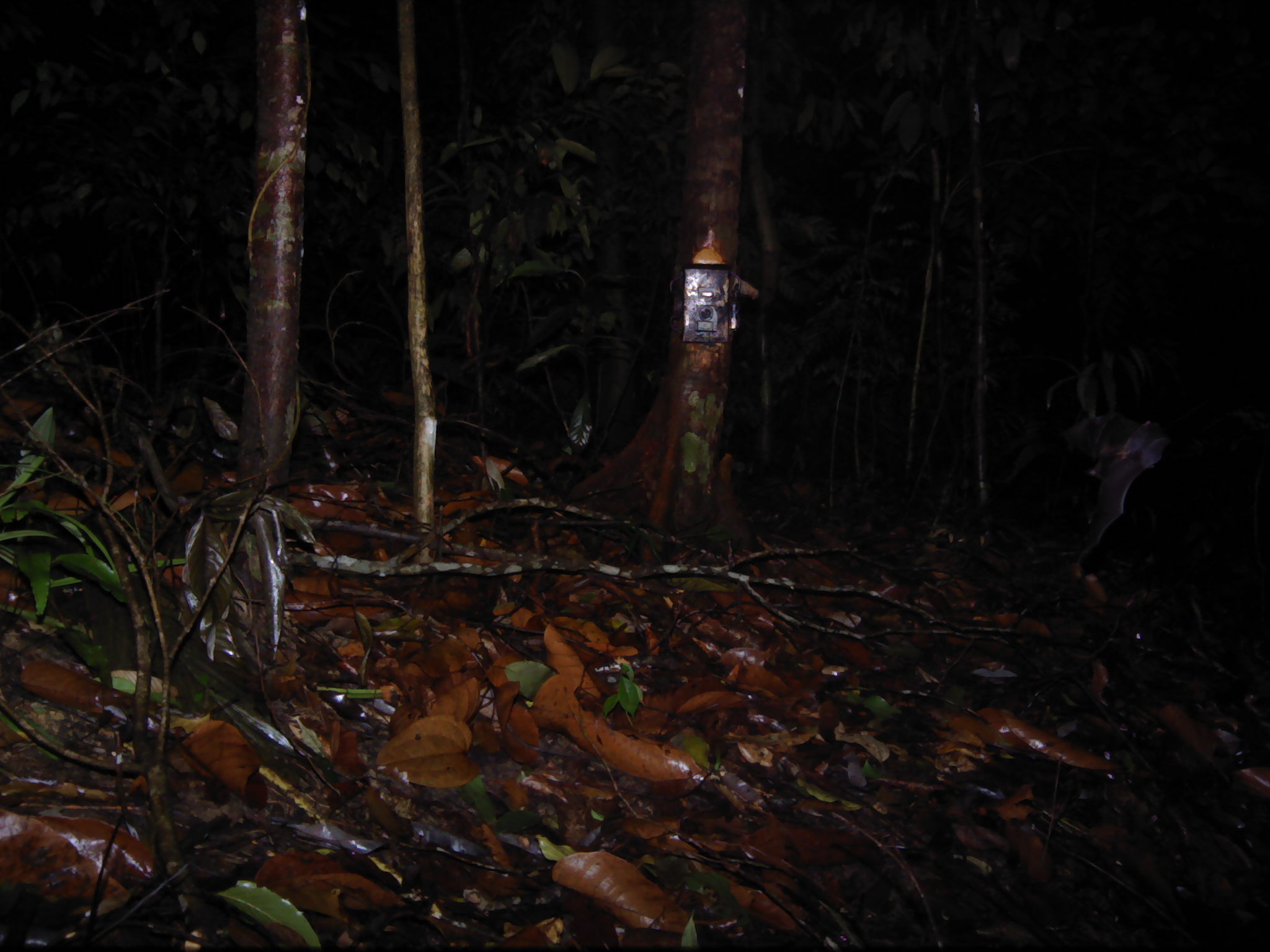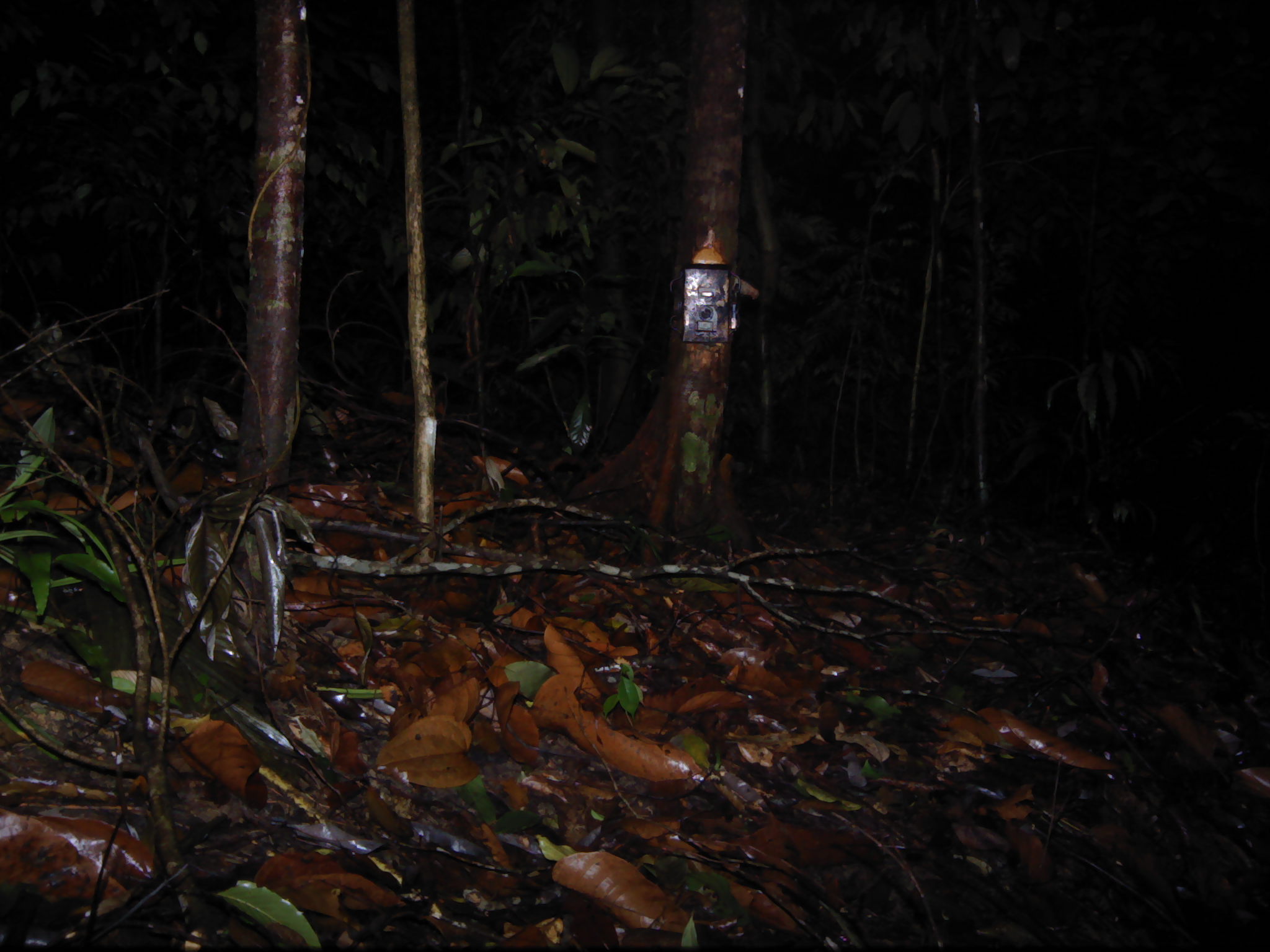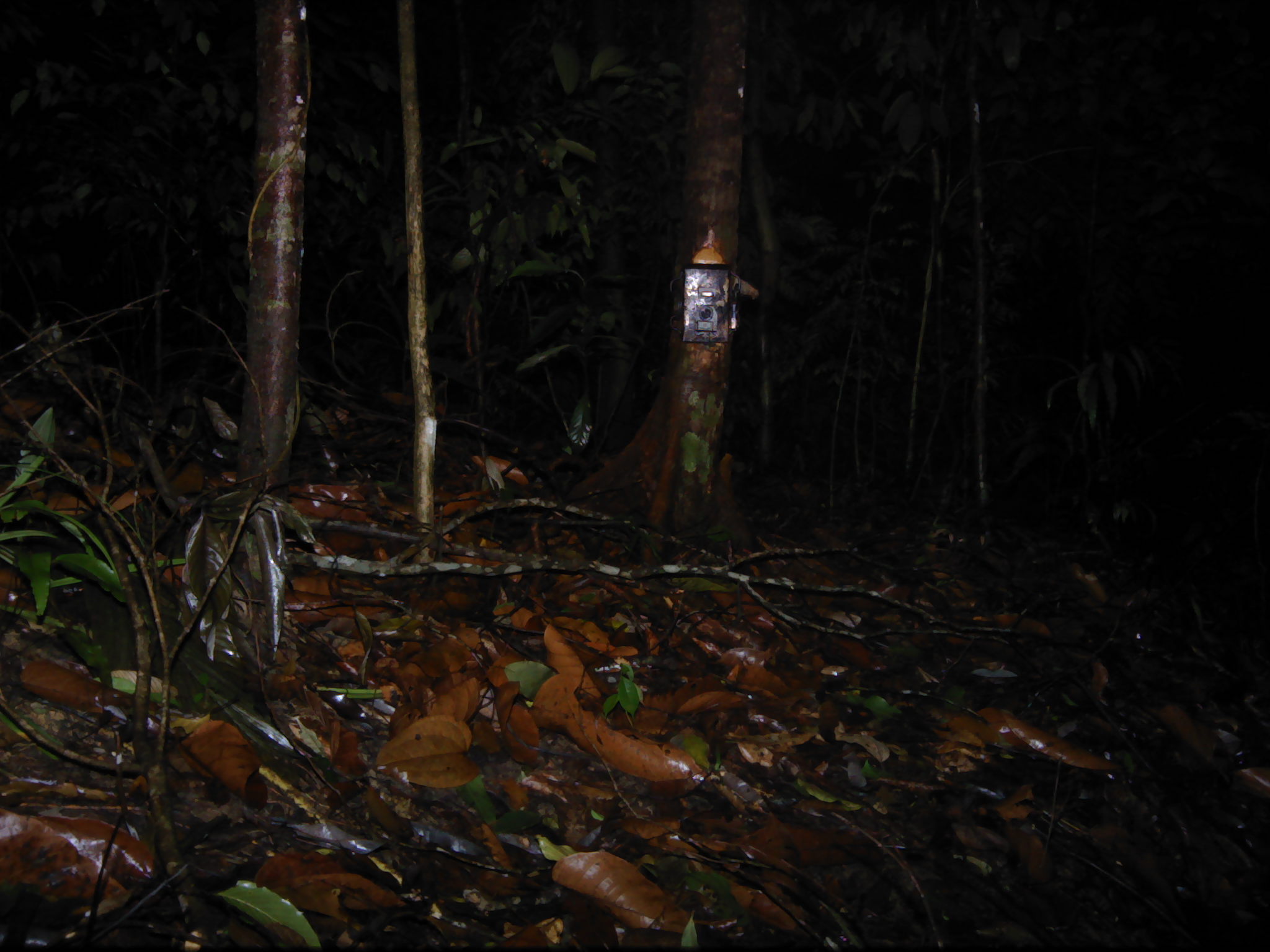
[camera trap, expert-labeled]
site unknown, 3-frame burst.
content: unidentified animal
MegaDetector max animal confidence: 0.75